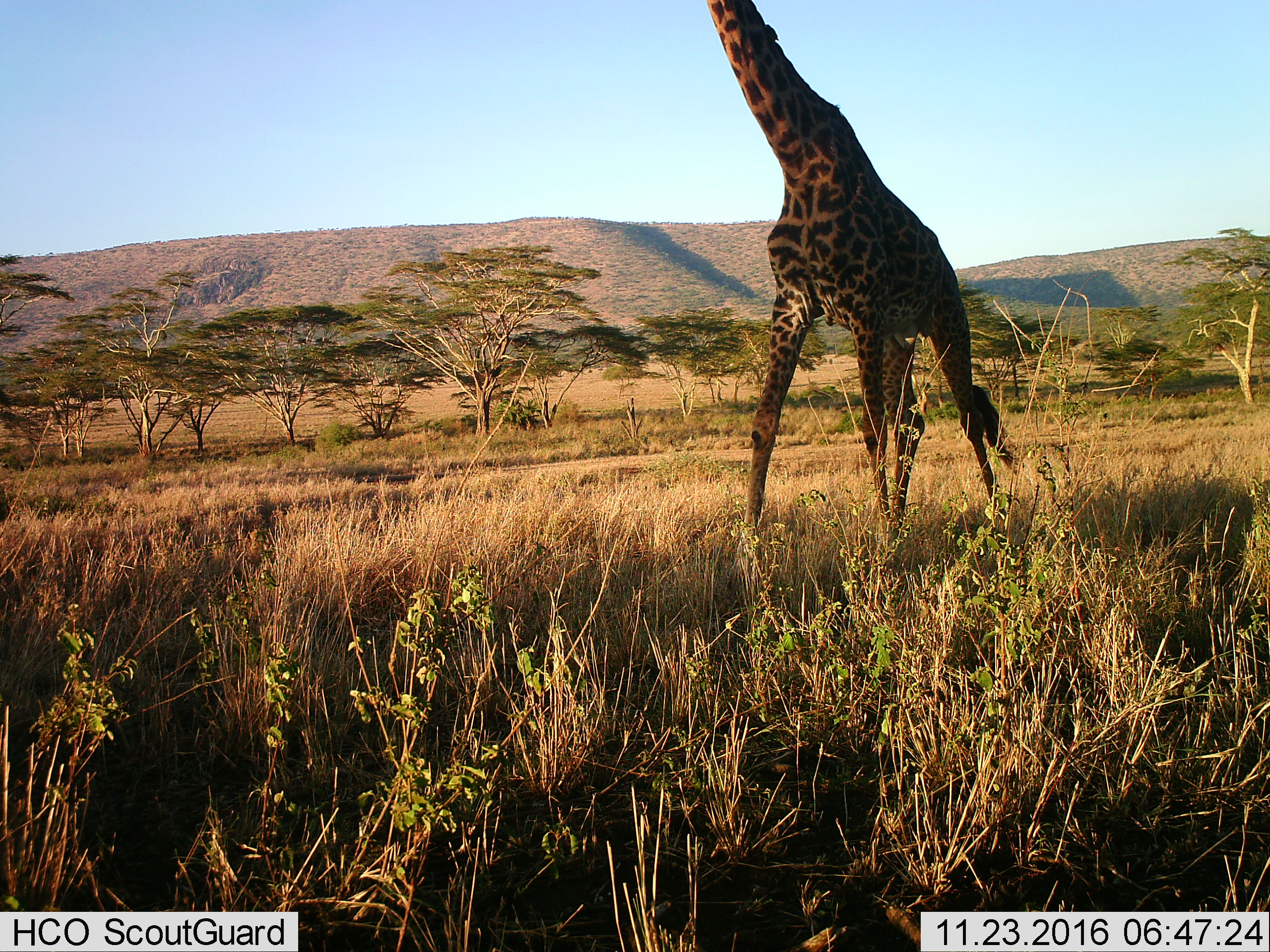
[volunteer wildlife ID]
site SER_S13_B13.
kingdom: Animalia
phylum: Chordata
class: Mammalia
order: Artiodactyla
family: Giraffidae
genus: Giraffa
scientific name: Giraffa camelopardalis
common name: giraffe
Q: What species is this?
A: Giraffe (Giraffa camelopardalis).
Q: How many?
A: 1.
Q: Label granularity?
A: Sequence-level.